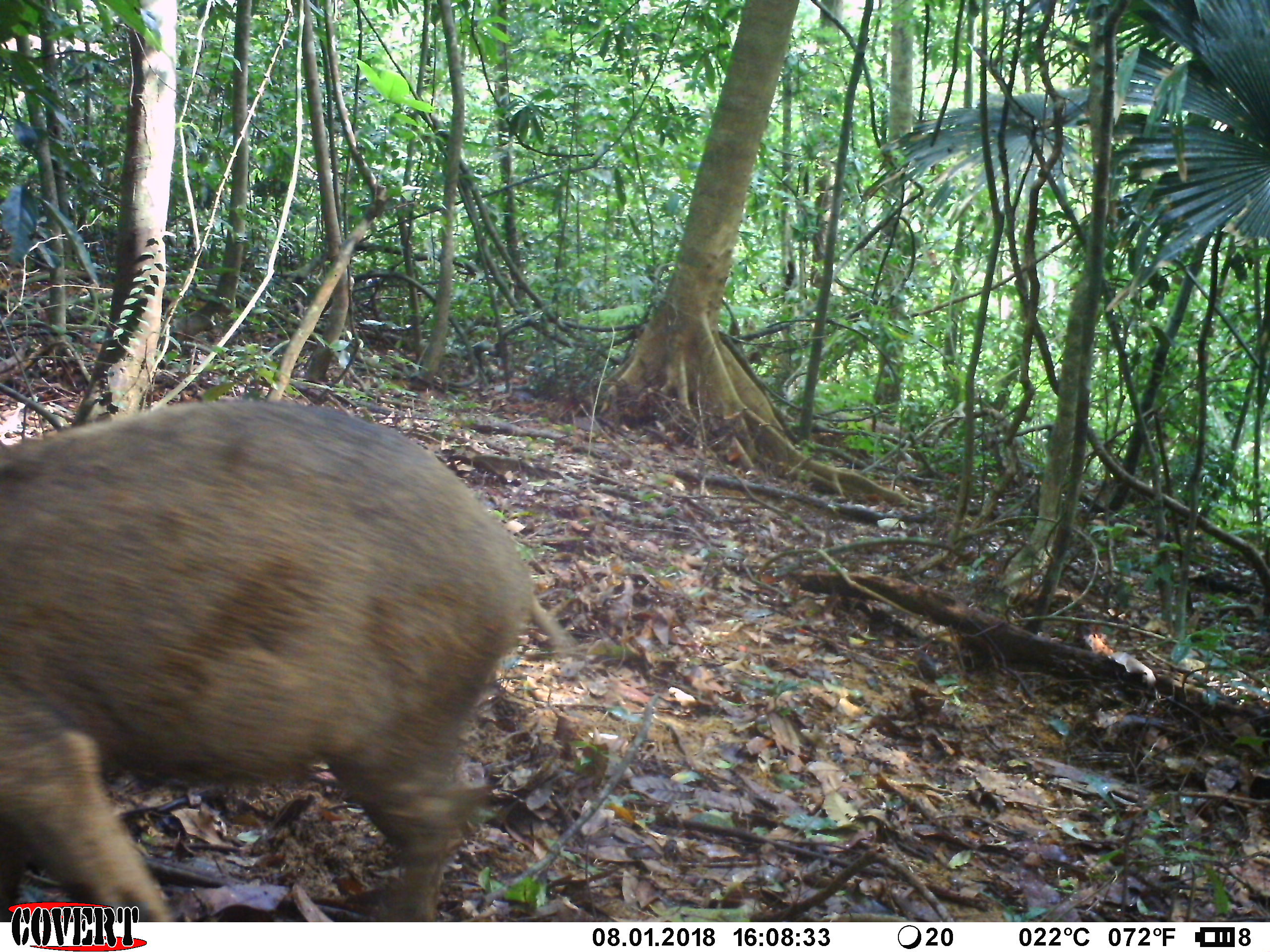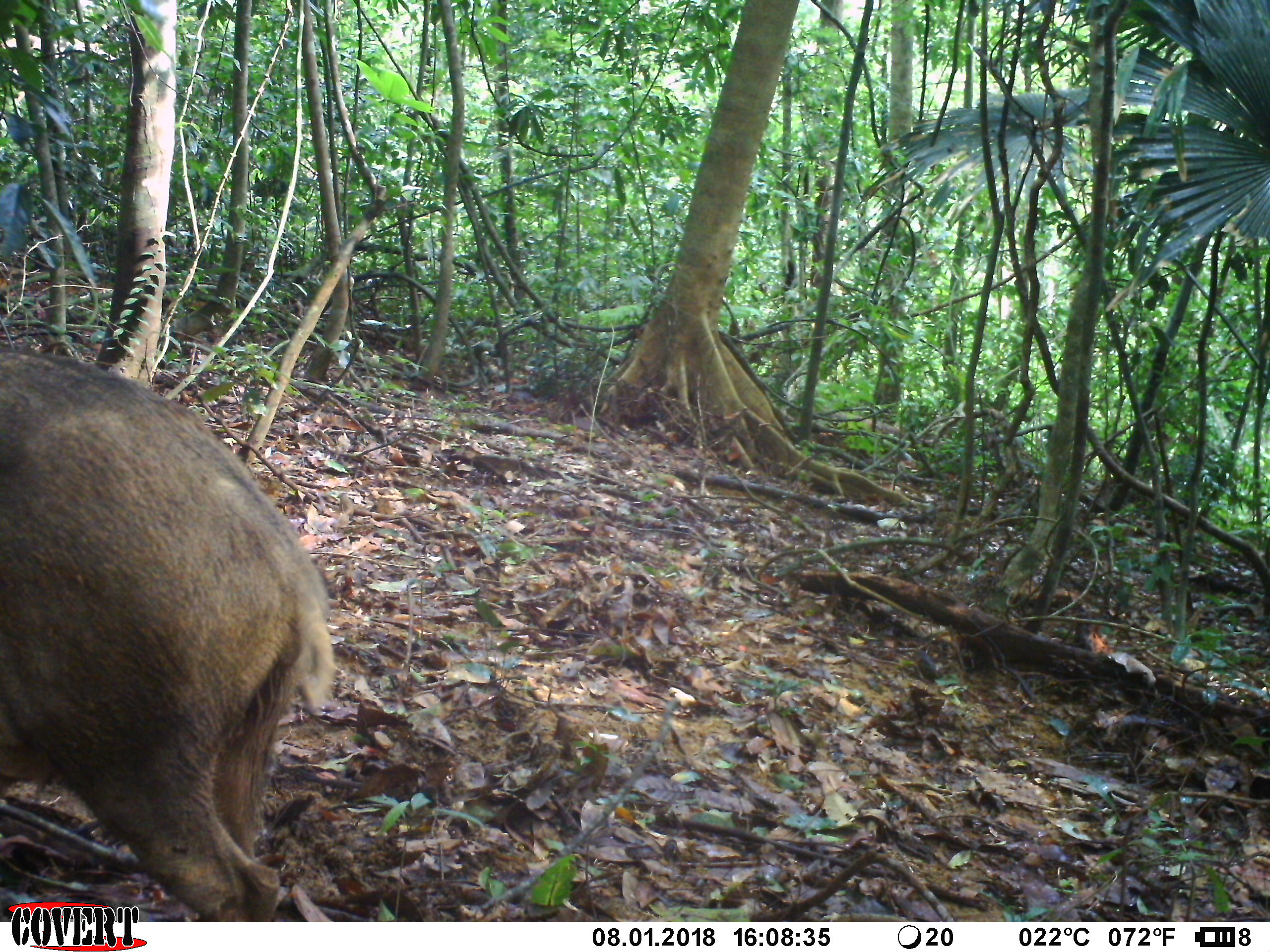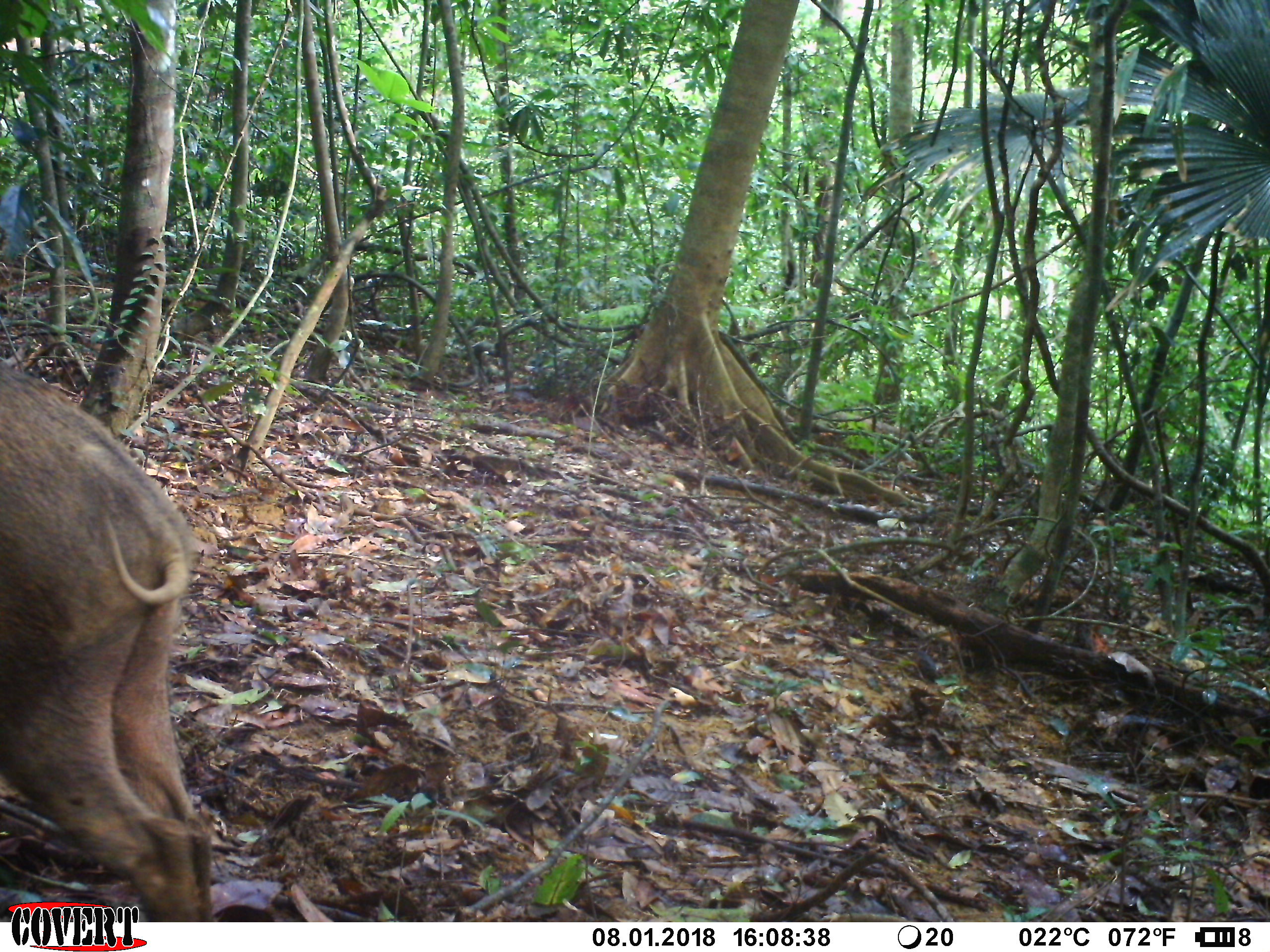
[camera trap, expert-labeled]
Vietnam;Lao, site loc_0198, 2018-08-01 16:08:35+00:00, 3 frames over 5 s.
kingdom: Animalia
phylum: Chordata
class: Mammalia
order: Artiodactyla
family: Suidae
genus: Sus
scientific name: Sus scrofa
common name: eurasian wild pig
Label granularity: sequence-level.